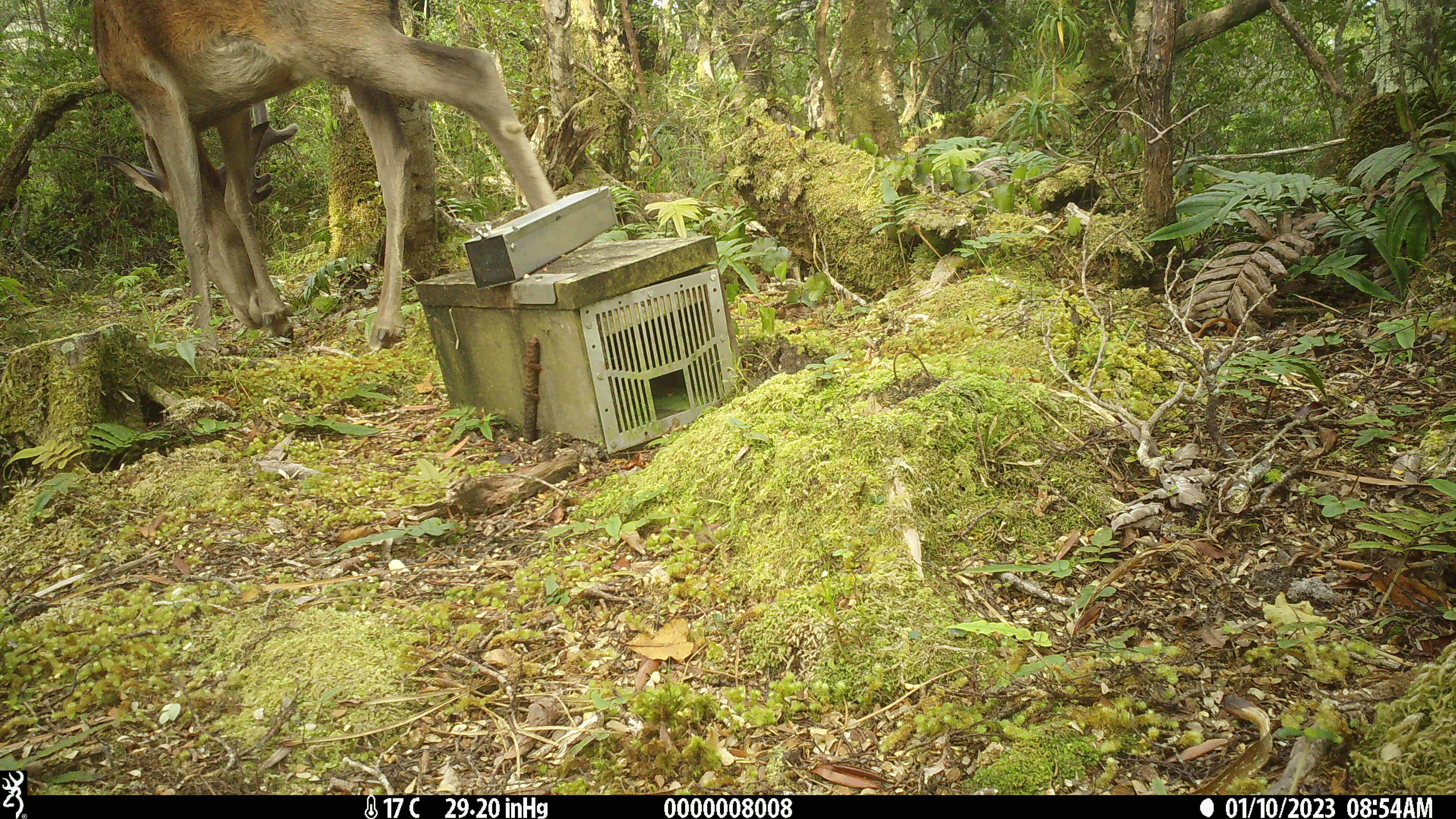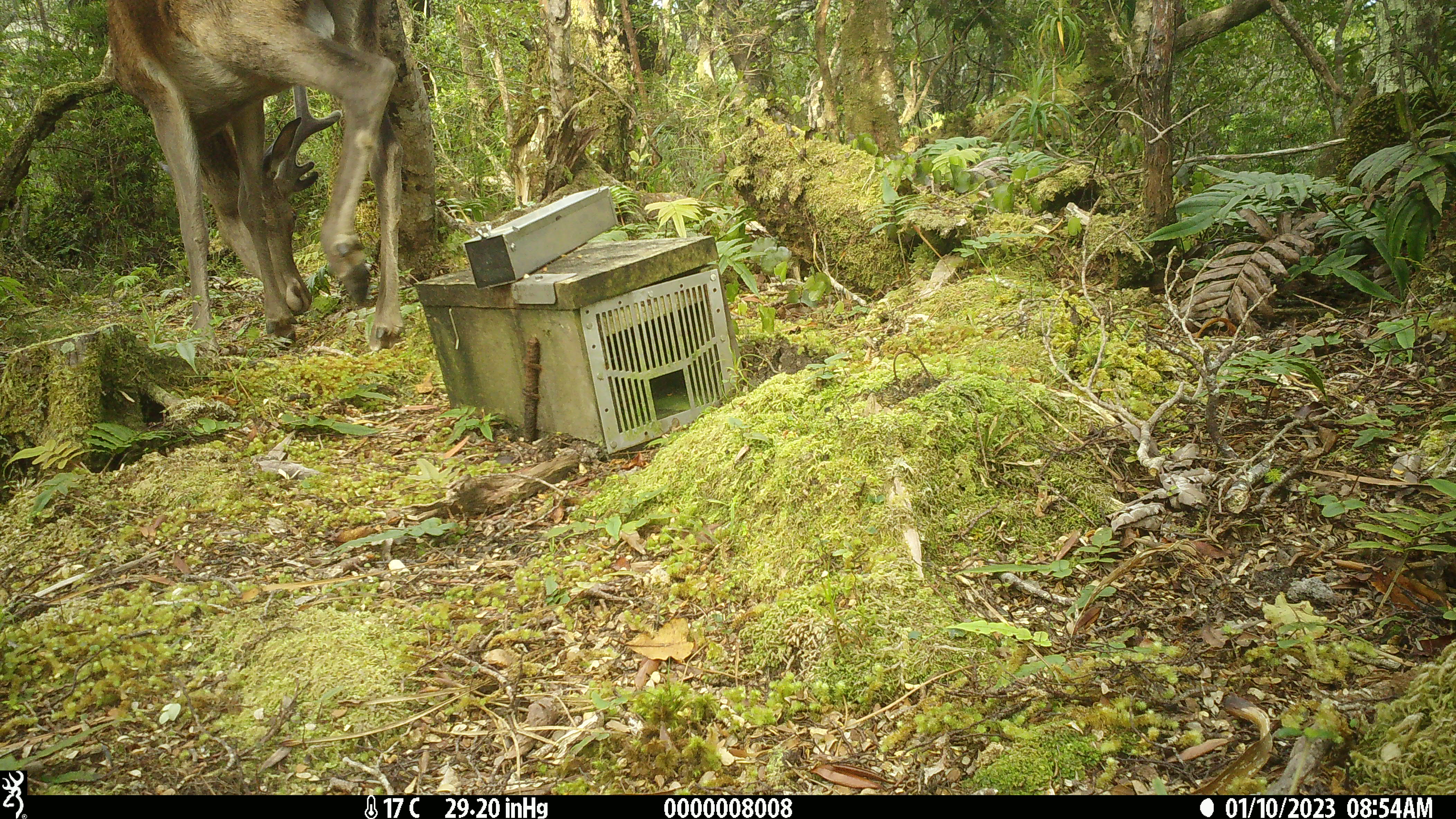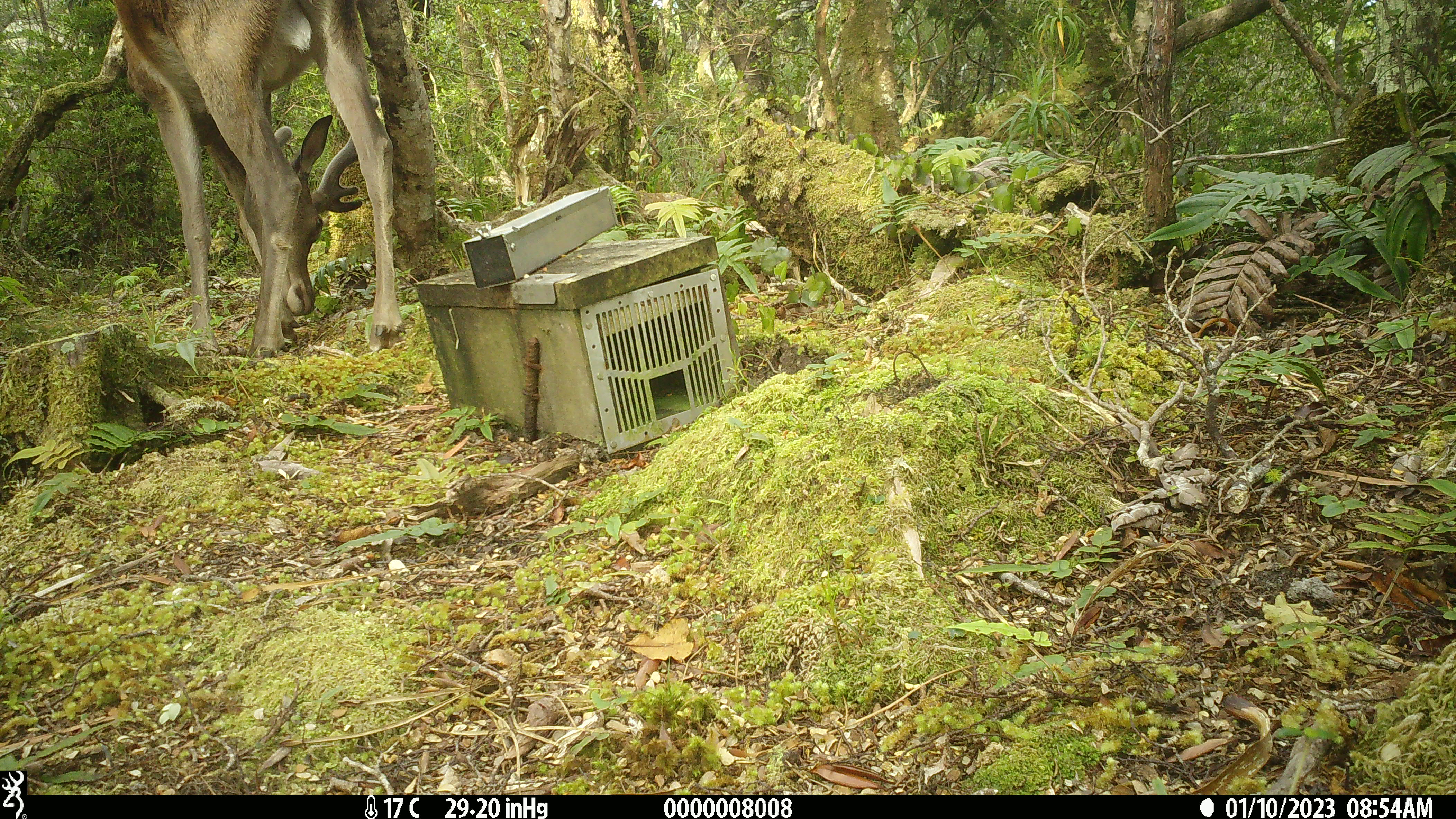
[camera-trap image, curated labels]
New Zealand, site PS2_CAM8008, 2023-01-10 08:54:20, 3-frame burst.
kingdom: Animalia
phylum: Chordata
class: Mammalia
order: Artiodactyla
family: Cervidae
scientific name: Cervidae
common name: deer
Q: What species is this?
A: Deer (Cervidae).